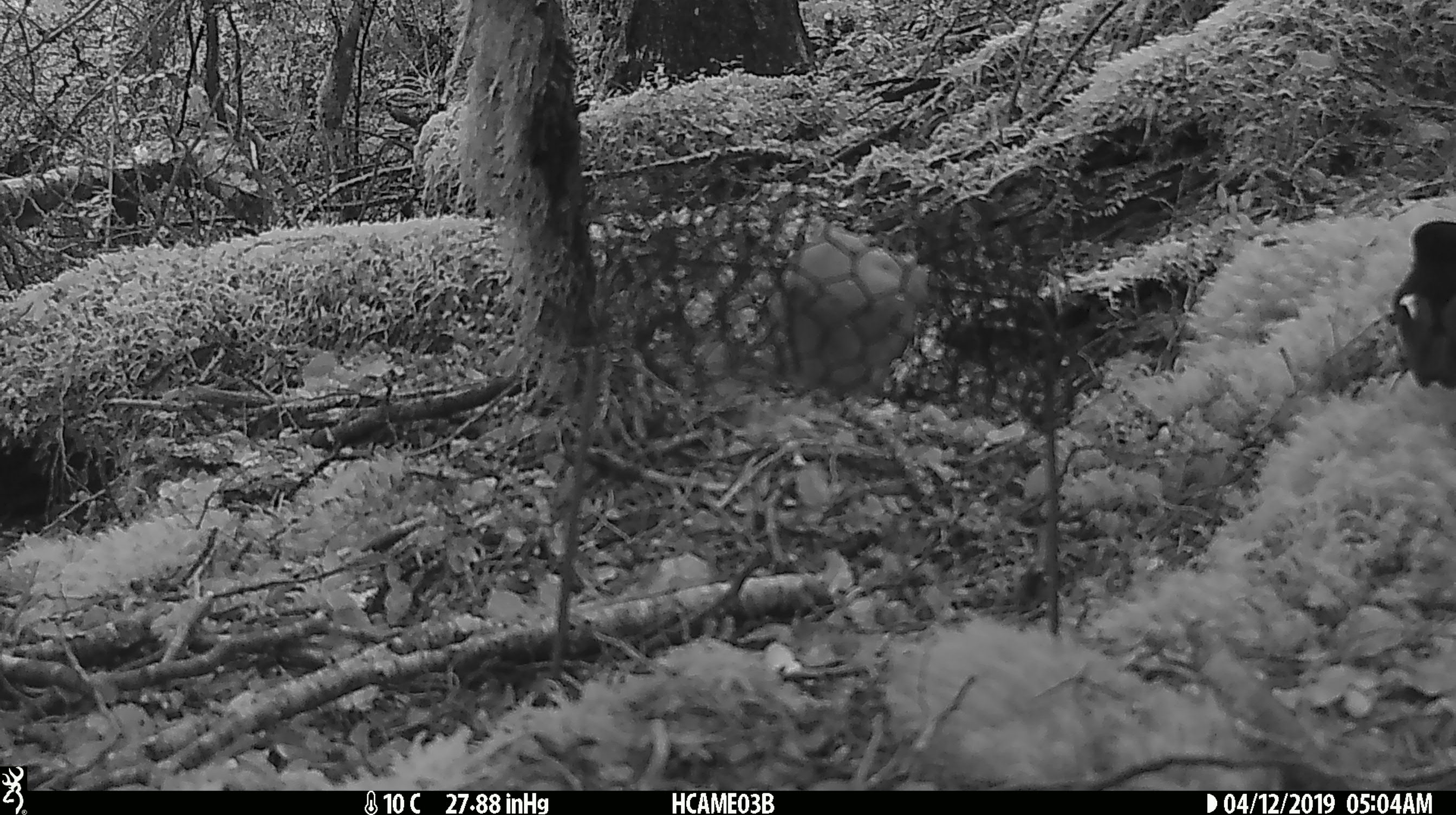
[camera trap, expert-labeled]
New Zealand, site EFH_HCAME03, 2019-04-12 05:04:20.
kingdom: Animalia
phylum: Chordata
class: Aves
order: Passeriformes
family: Petroicidae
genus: Petroica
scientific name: Petroica macrocephala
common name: tomtit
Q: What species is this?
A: Tomtit (Petroica macrocephala).